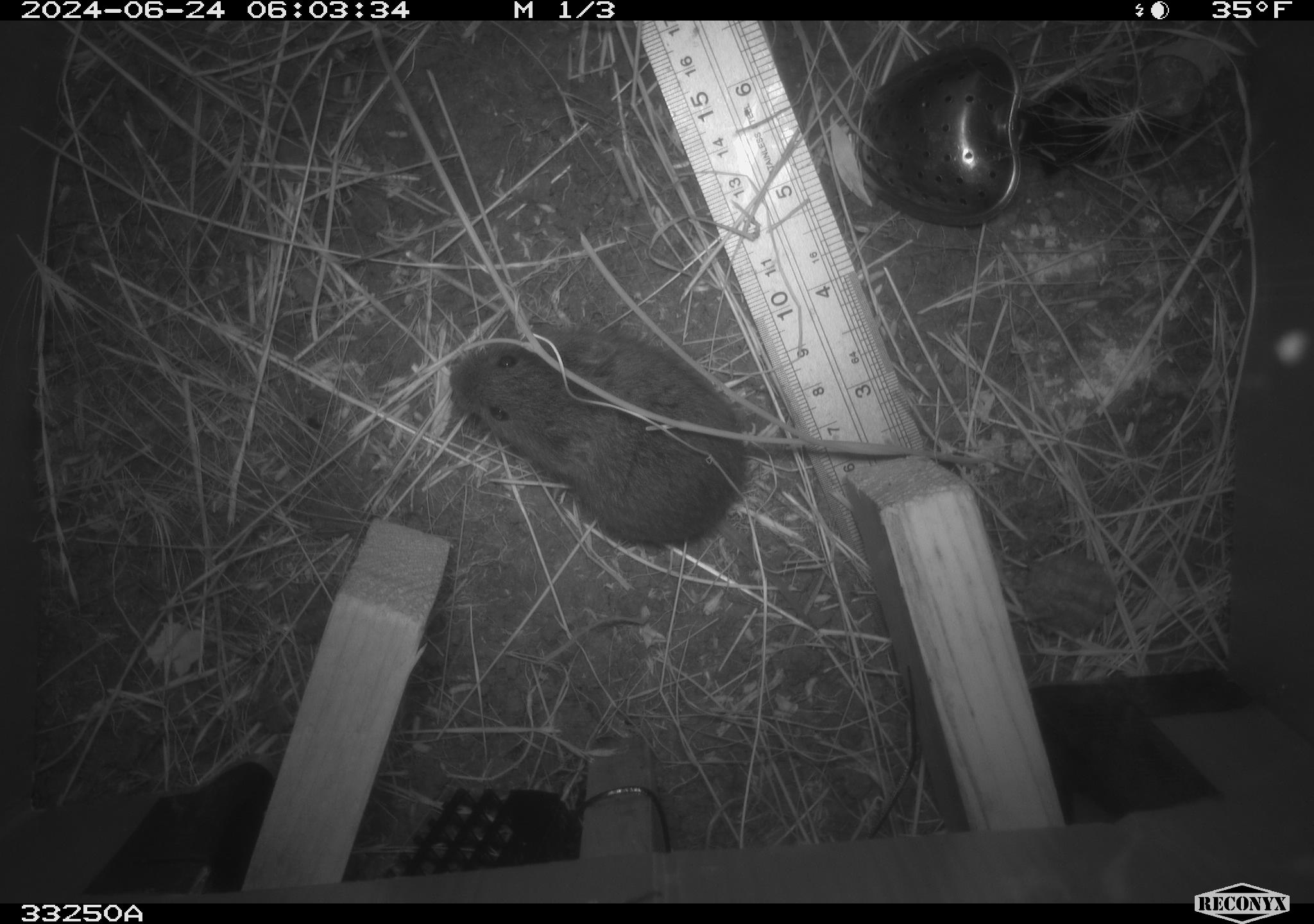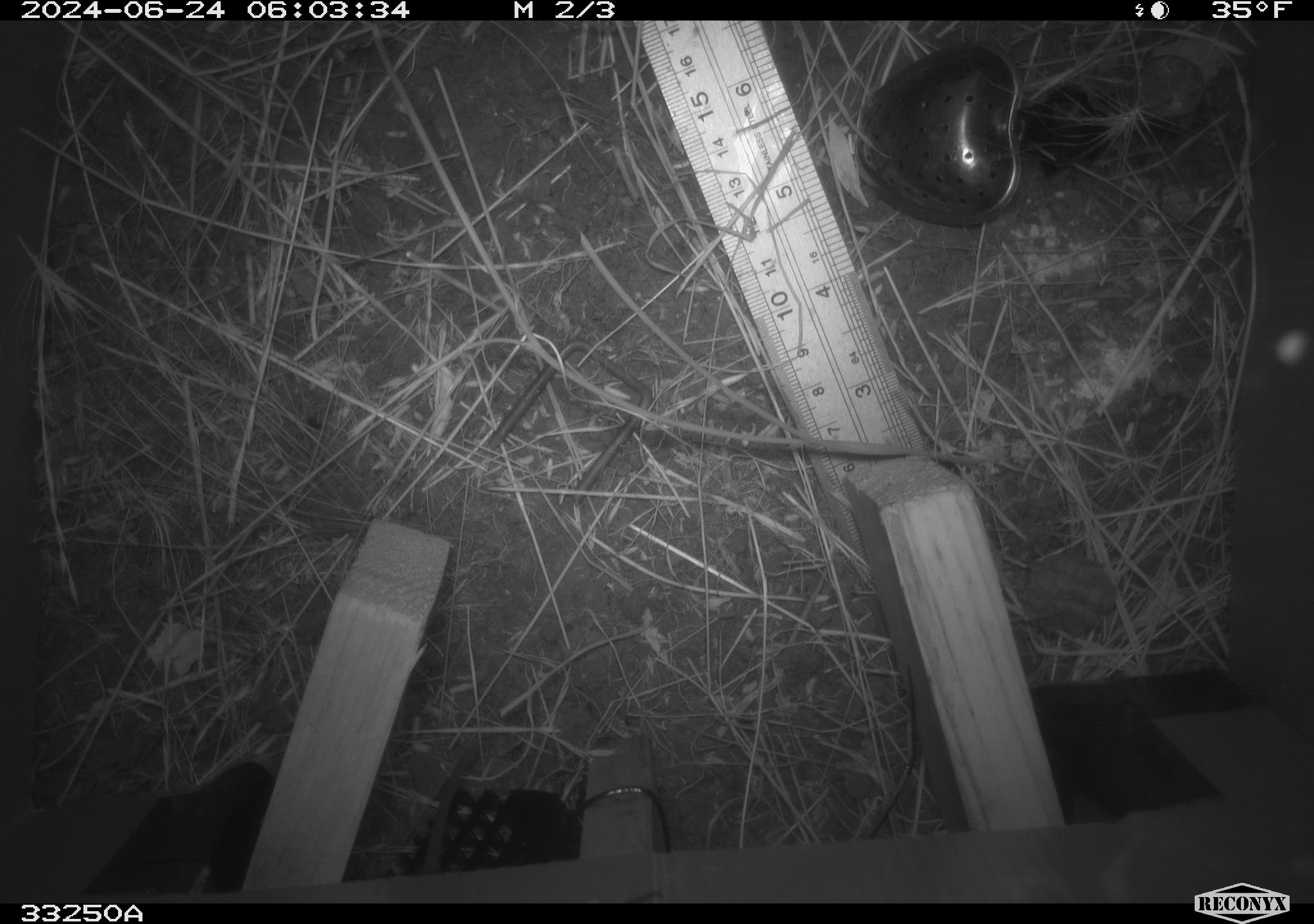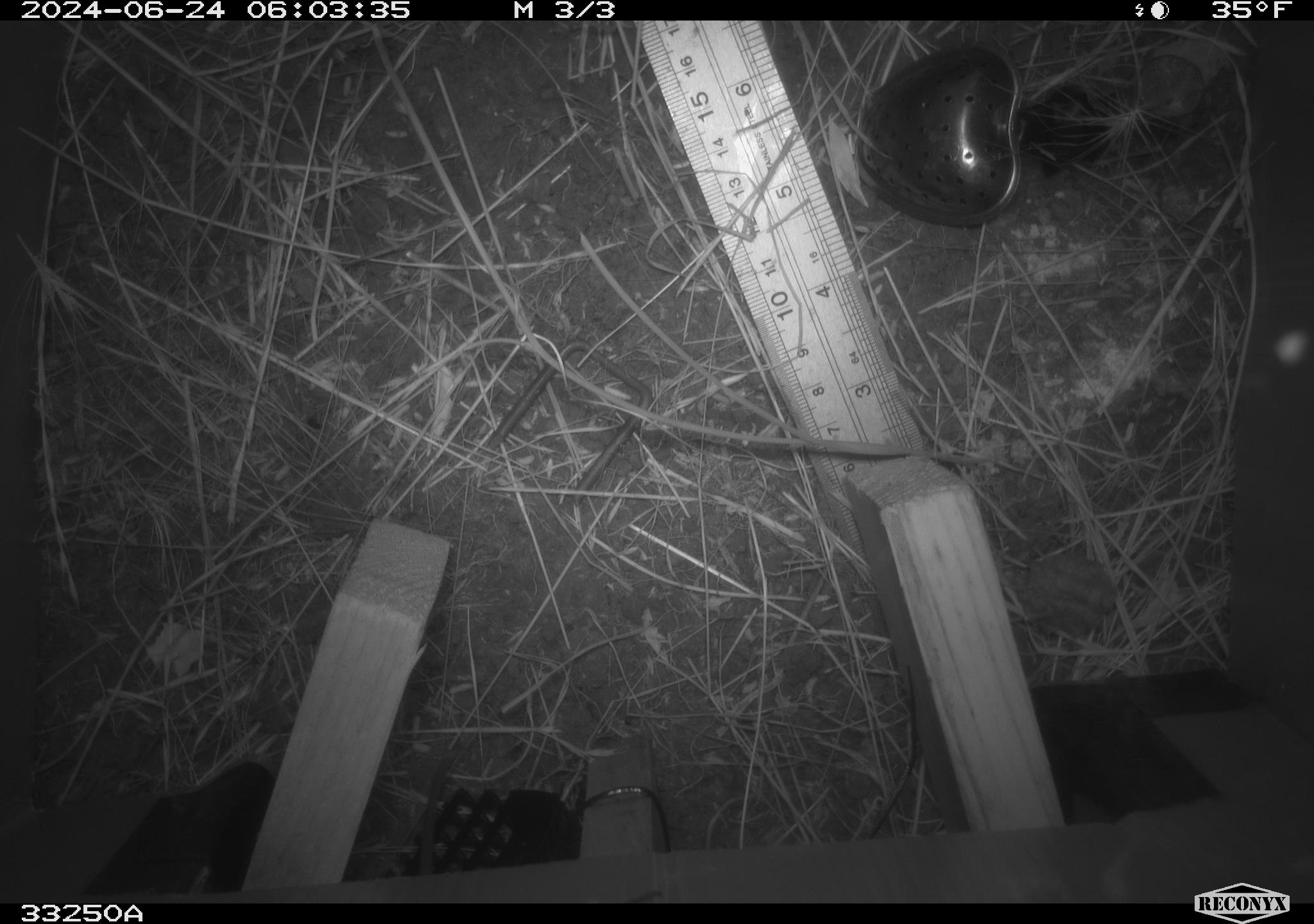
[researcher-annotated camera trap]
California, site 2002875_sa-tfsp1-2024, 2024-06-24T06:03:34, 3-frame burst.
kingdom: Animalia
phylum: Chordata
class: Mammalia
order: Rodentia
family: Cricetidae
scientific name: Arvicolinae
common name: voles, lemmings, and muskrats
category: arvicolinae subfamily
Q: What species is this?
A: Arvicolinae subfamily (voles, lemmings, and muskrats) (Arvicolinae).